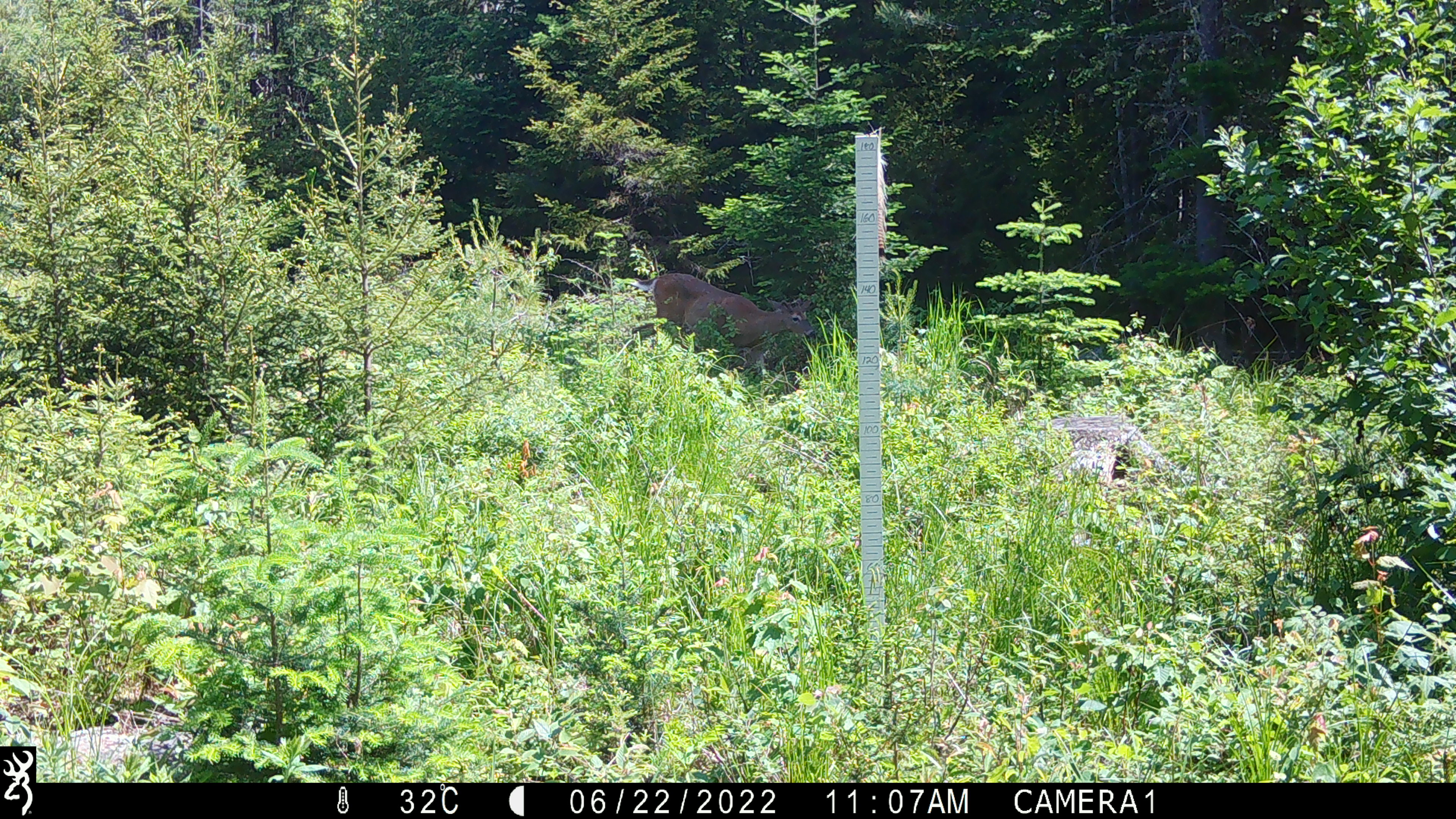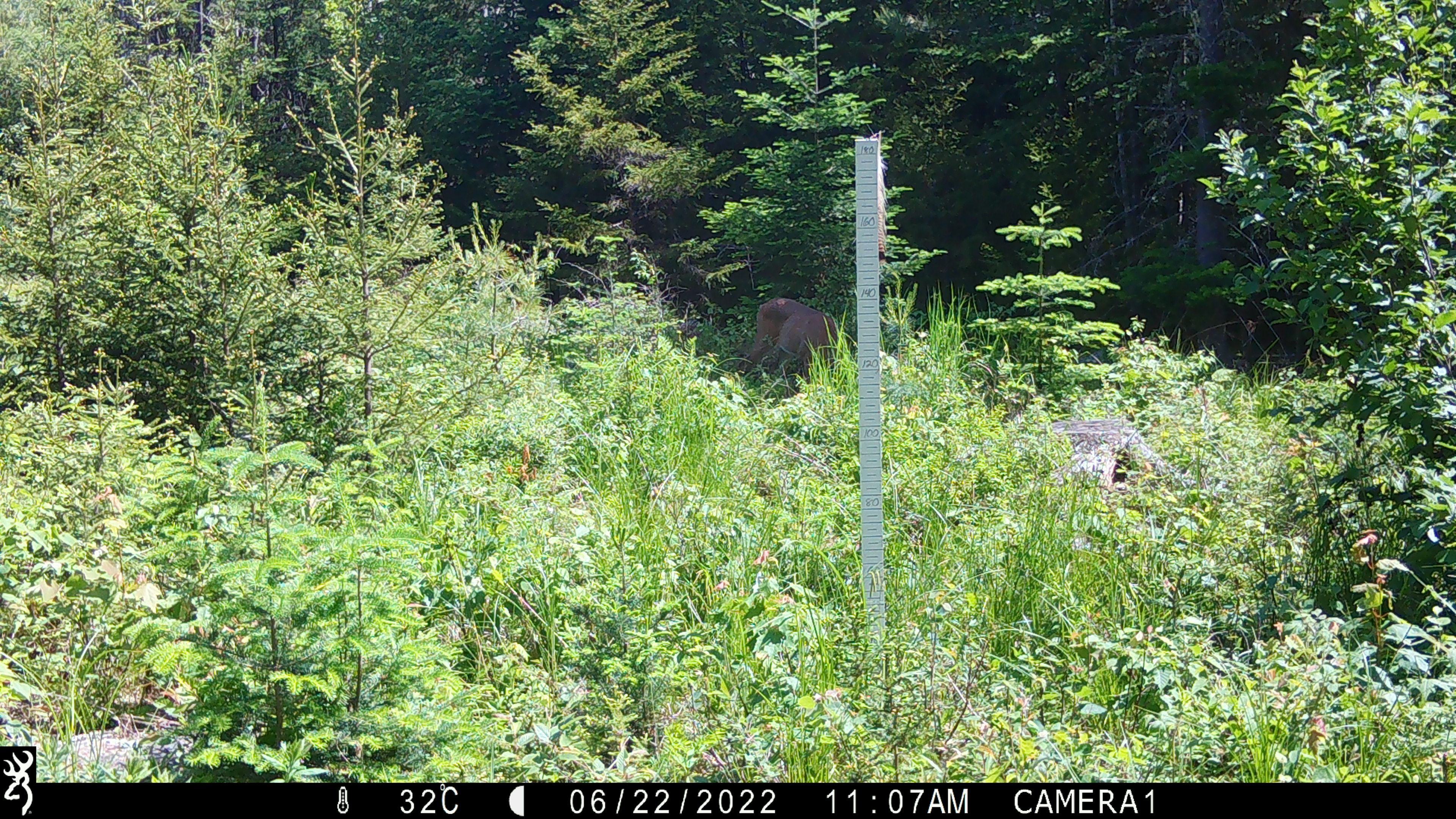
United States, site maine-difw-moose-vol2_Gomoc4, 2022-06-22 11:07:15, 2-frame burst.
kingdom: Animalia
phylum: Chordata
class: Mammalia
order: Artiodactyla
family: Cervidae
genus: Odocoileus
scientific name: Odocoileus virginianus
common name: white-tailed deer